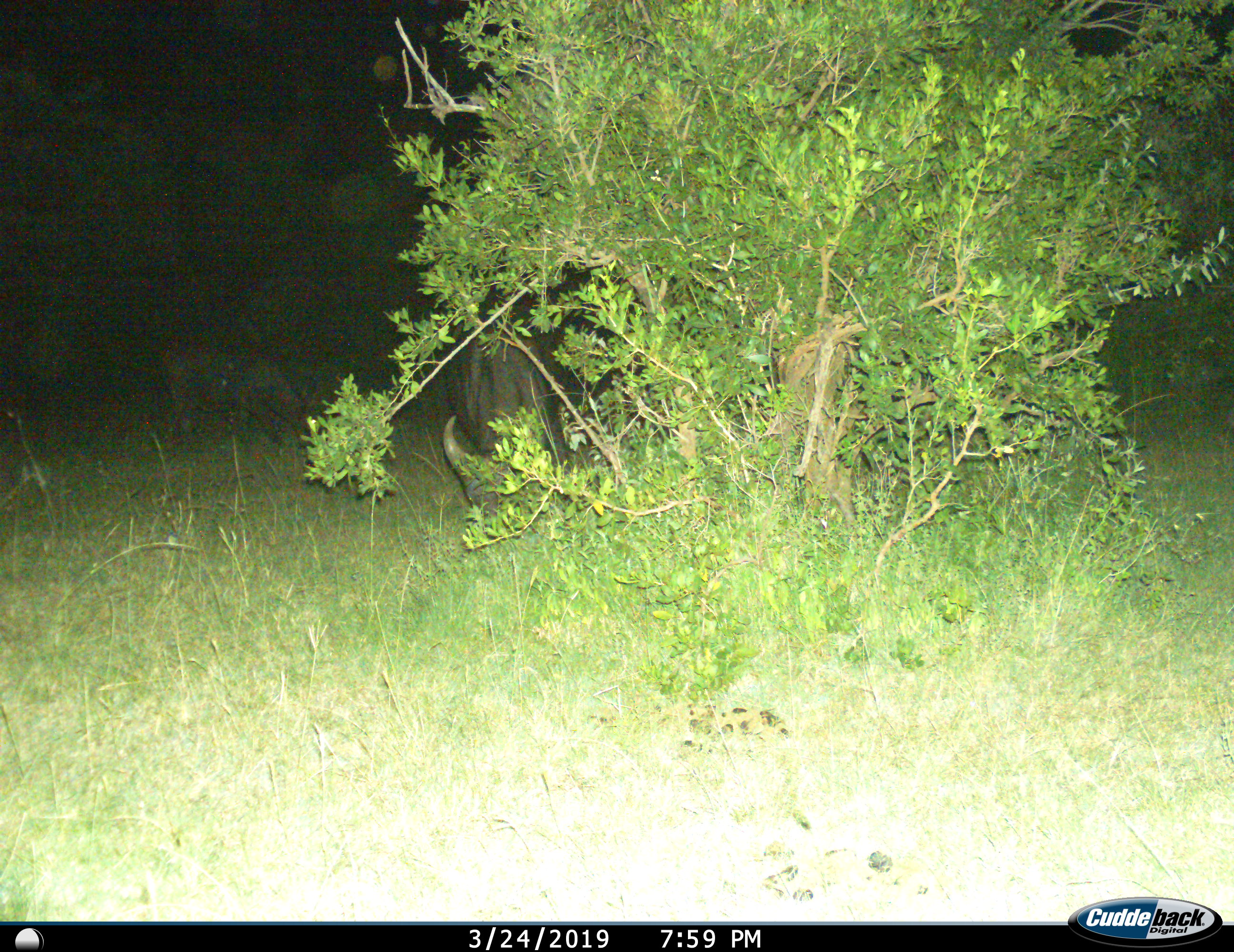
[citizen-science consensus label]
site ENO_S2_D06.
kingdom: Animalia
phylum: Chordata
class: Mammalia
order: Artiodactyla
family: Bovidae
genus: Syncerus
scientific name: Syncerus caffer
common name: african buffalo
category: buffalo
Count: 1.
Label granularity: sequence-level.